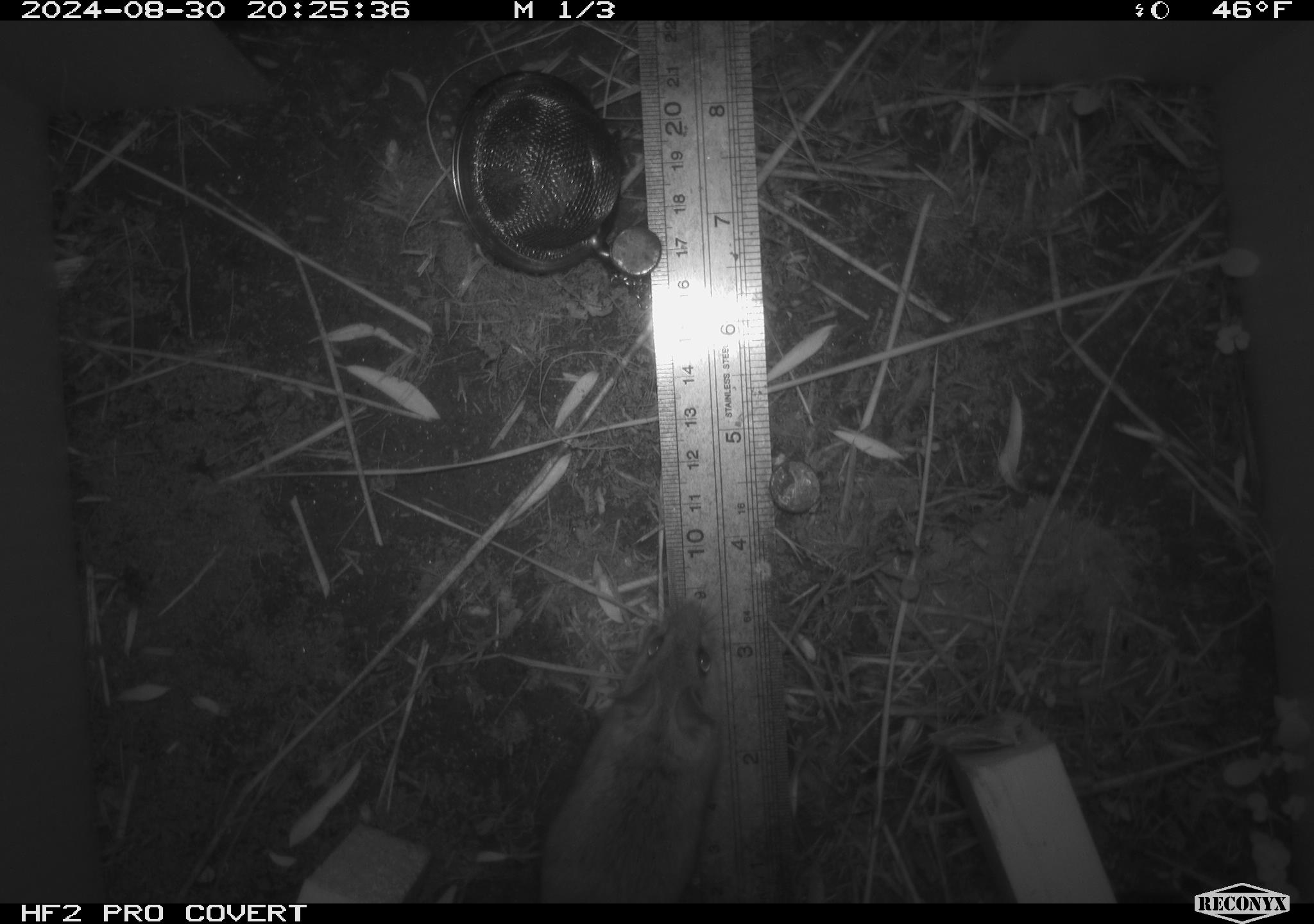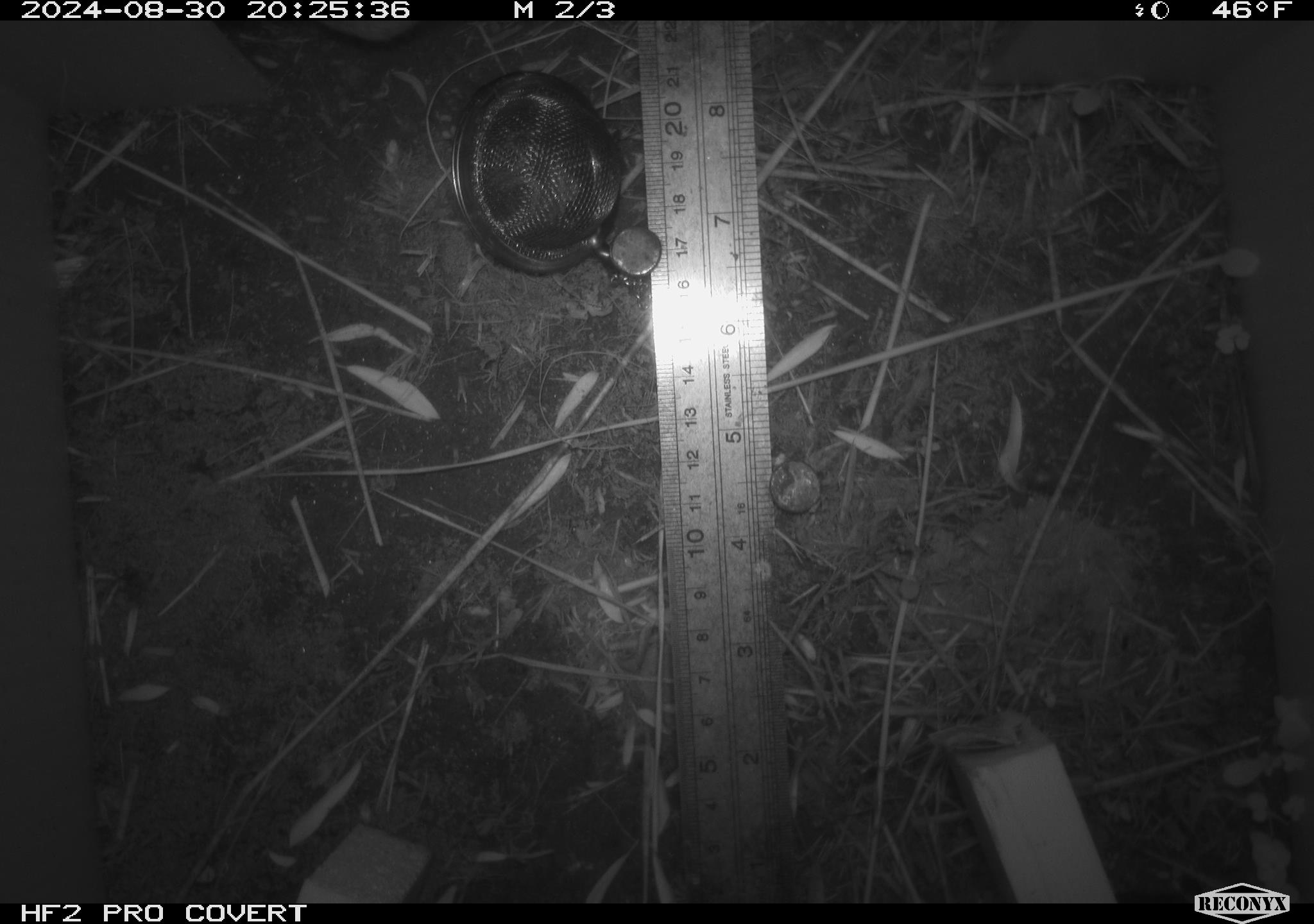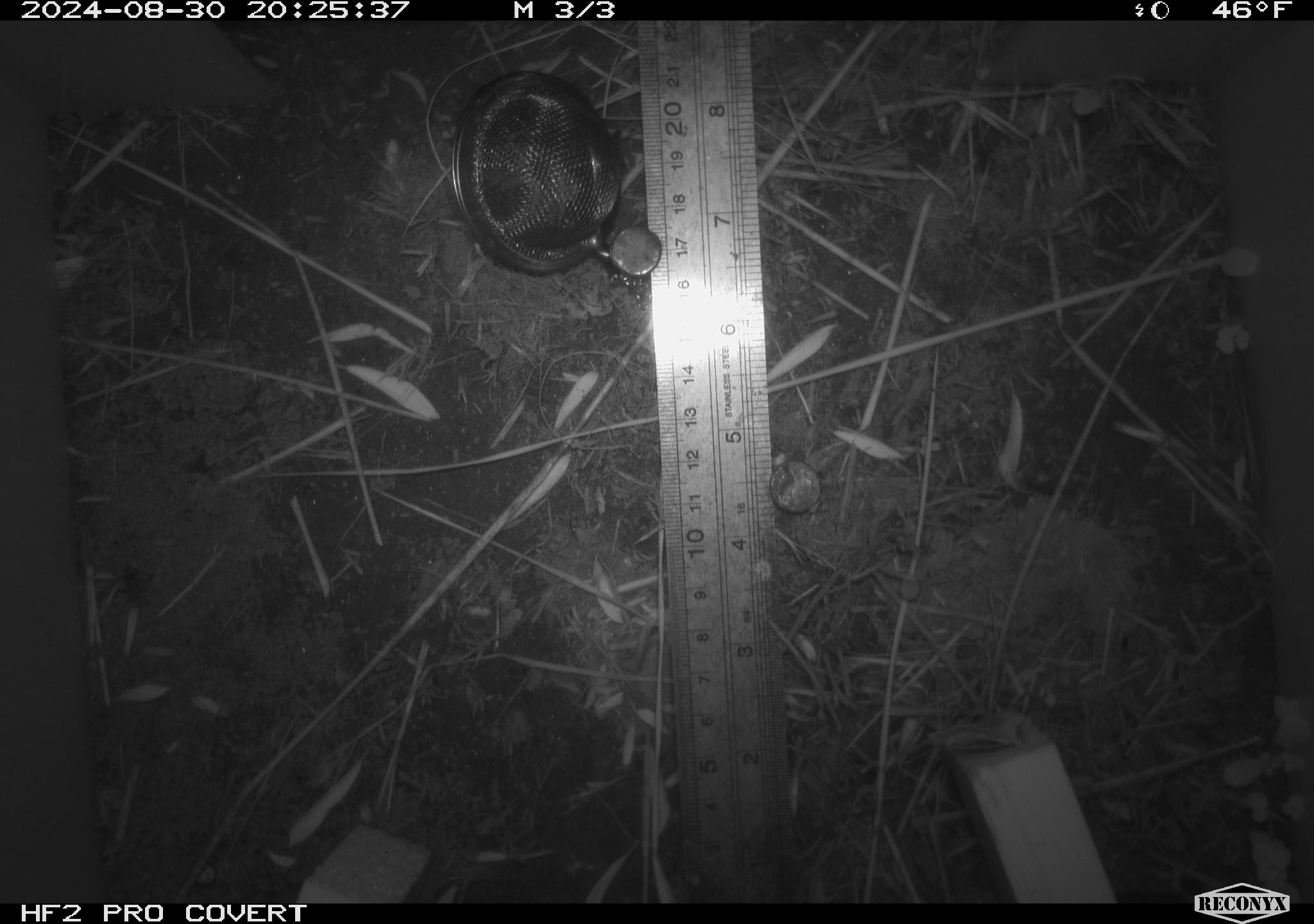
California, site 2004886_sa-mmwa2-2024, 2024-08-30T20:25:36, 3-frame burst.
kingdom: Animalia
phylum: Chordata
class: Mammalia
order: Rodentia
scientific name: Rodentia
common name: mouse species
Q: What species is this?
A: Mouse species (Rodentia).